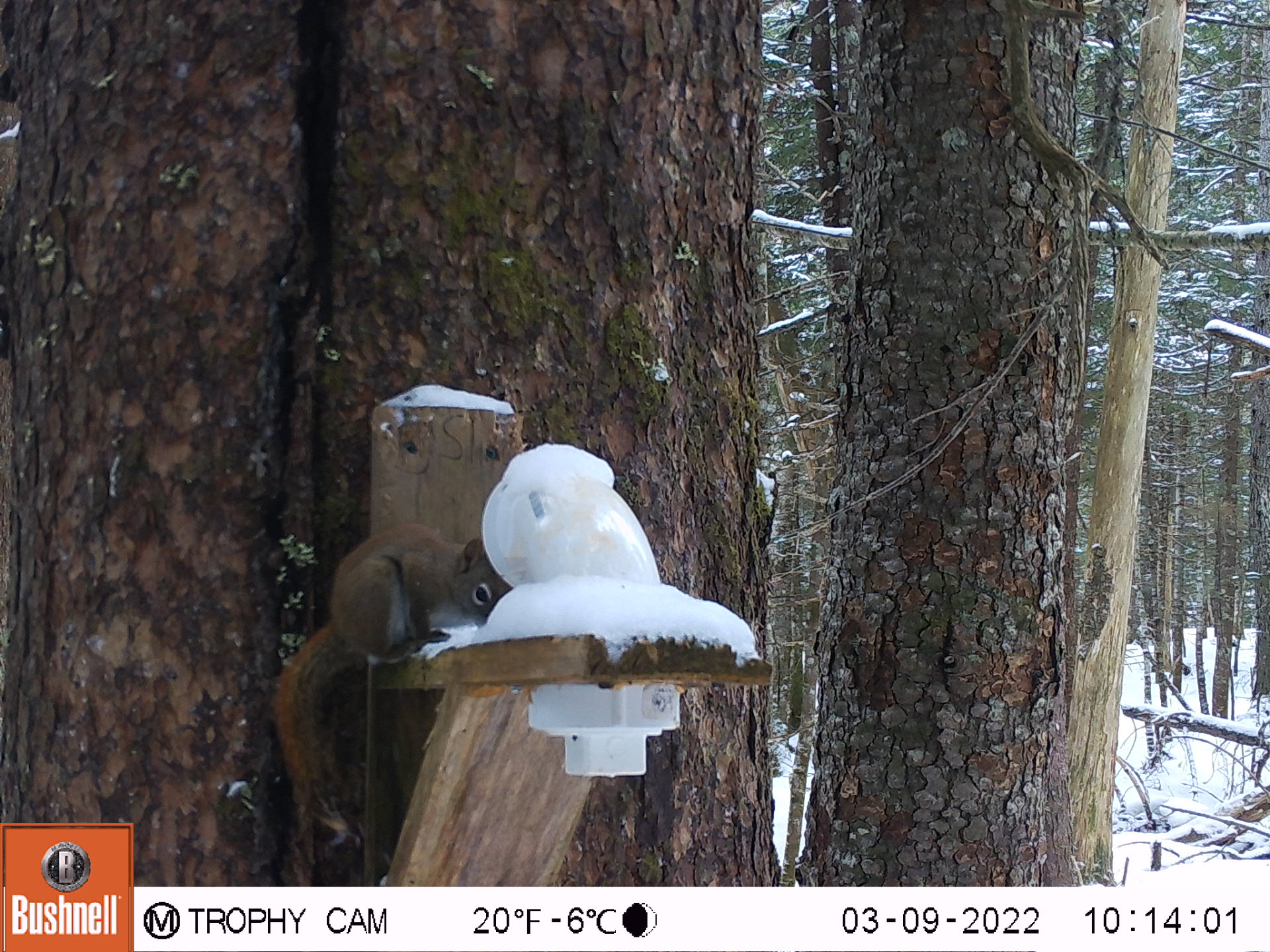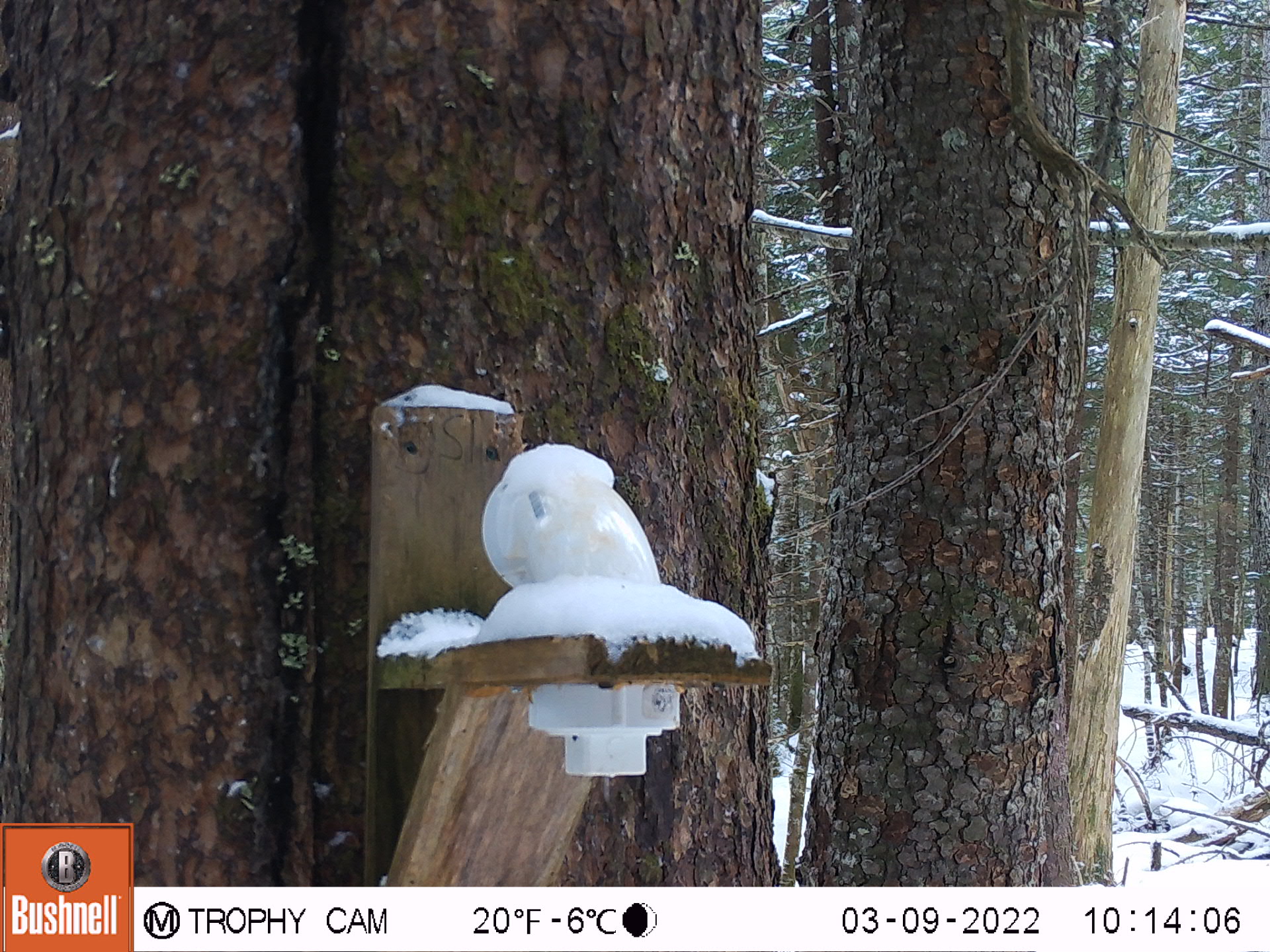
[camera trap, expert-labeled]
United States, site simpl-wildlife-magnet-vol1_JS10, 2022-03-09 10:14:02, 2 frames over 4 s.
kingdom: Animalia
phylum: Chordata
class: Mammalia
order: Rodentia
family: Sciuridae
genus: Tamiasciurus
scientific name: Tamiasciurus hudsonicus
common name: red squirrel